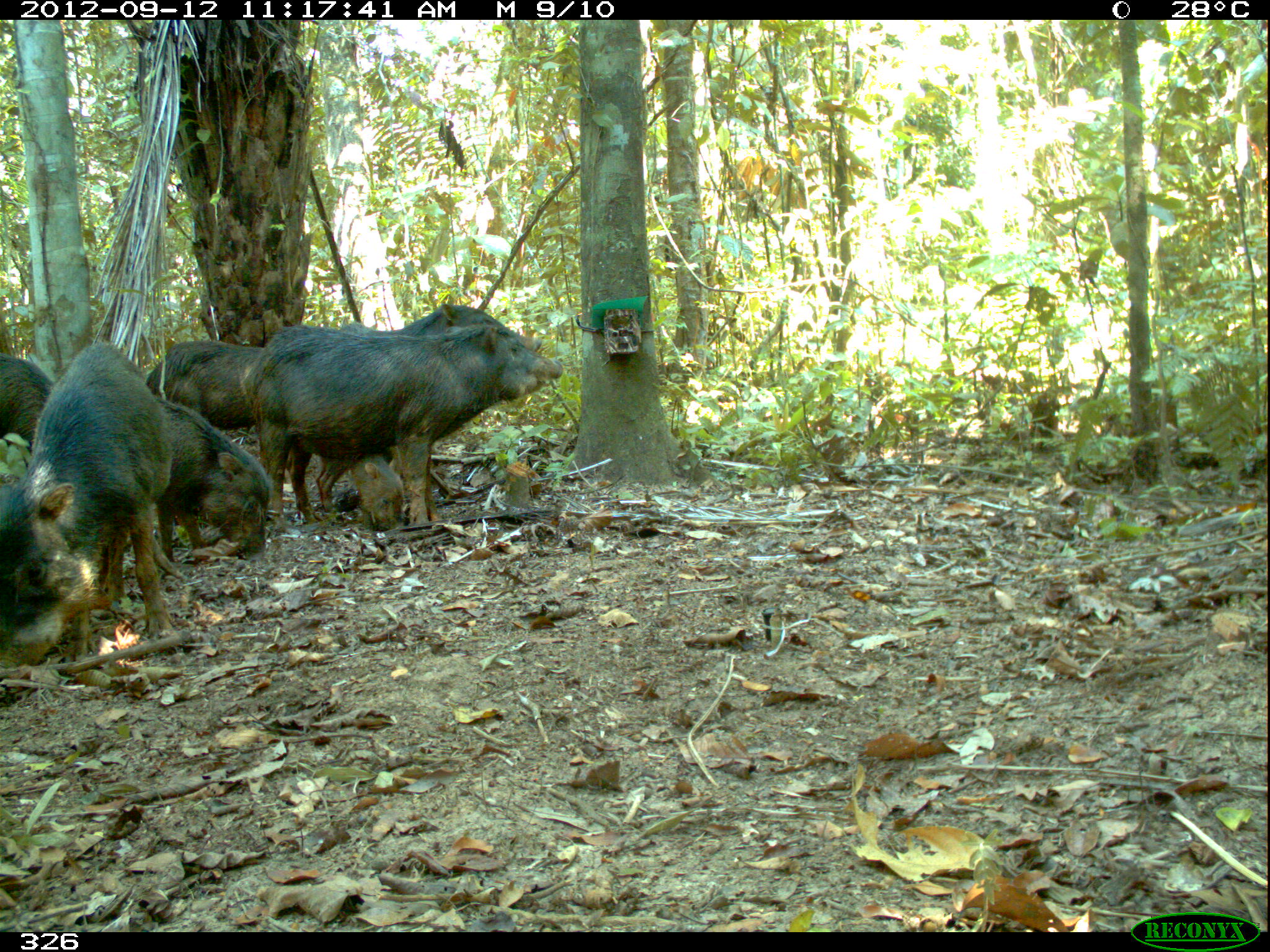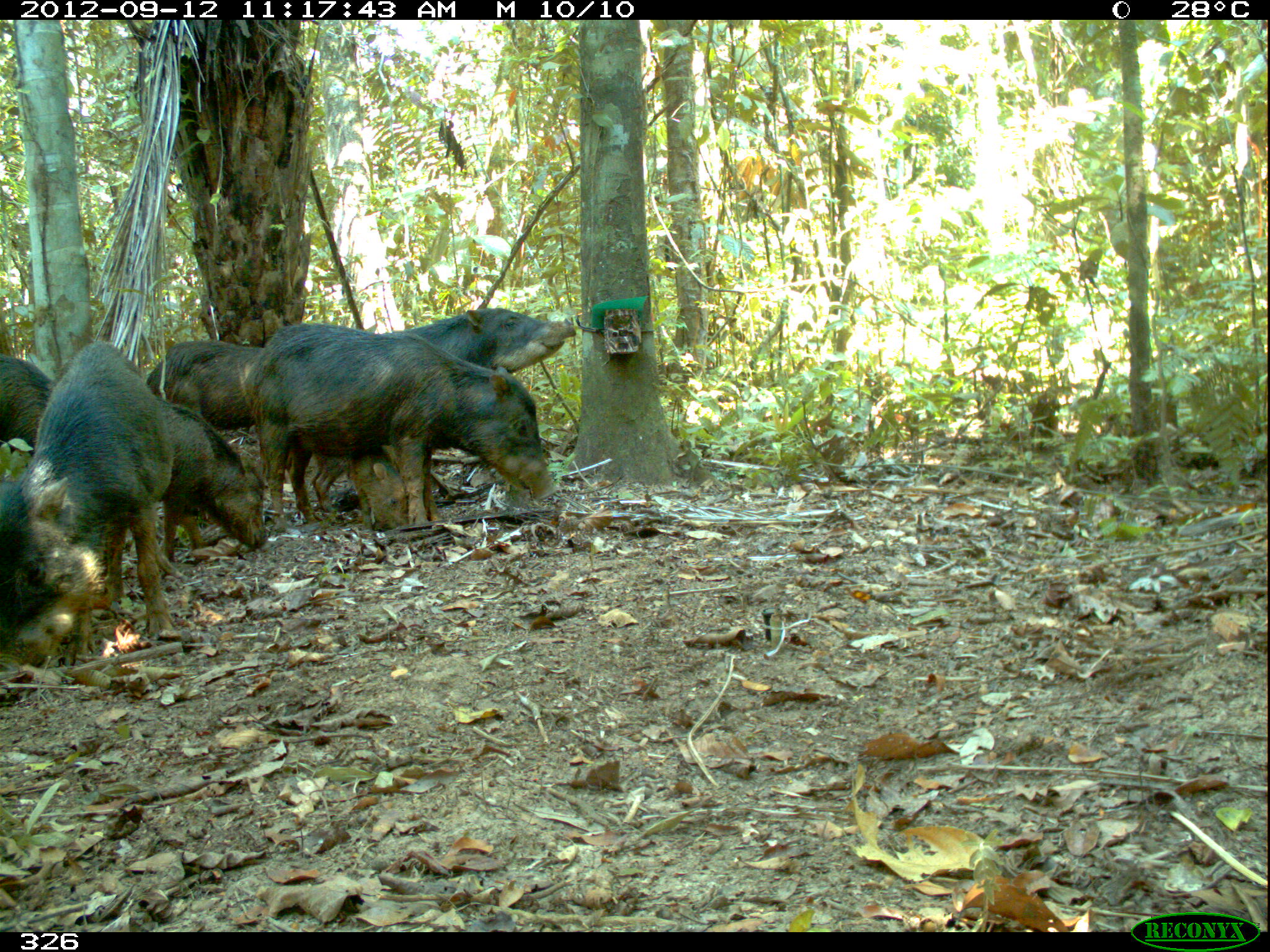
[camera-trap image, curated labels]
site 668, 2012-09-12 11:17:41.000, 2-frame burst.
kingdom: Animalia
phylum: Chordata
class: Mammalia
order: Artiodactyla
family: Tayassuidae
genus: Tayassu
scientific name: Tayassu pecari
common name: white-lipped peccary